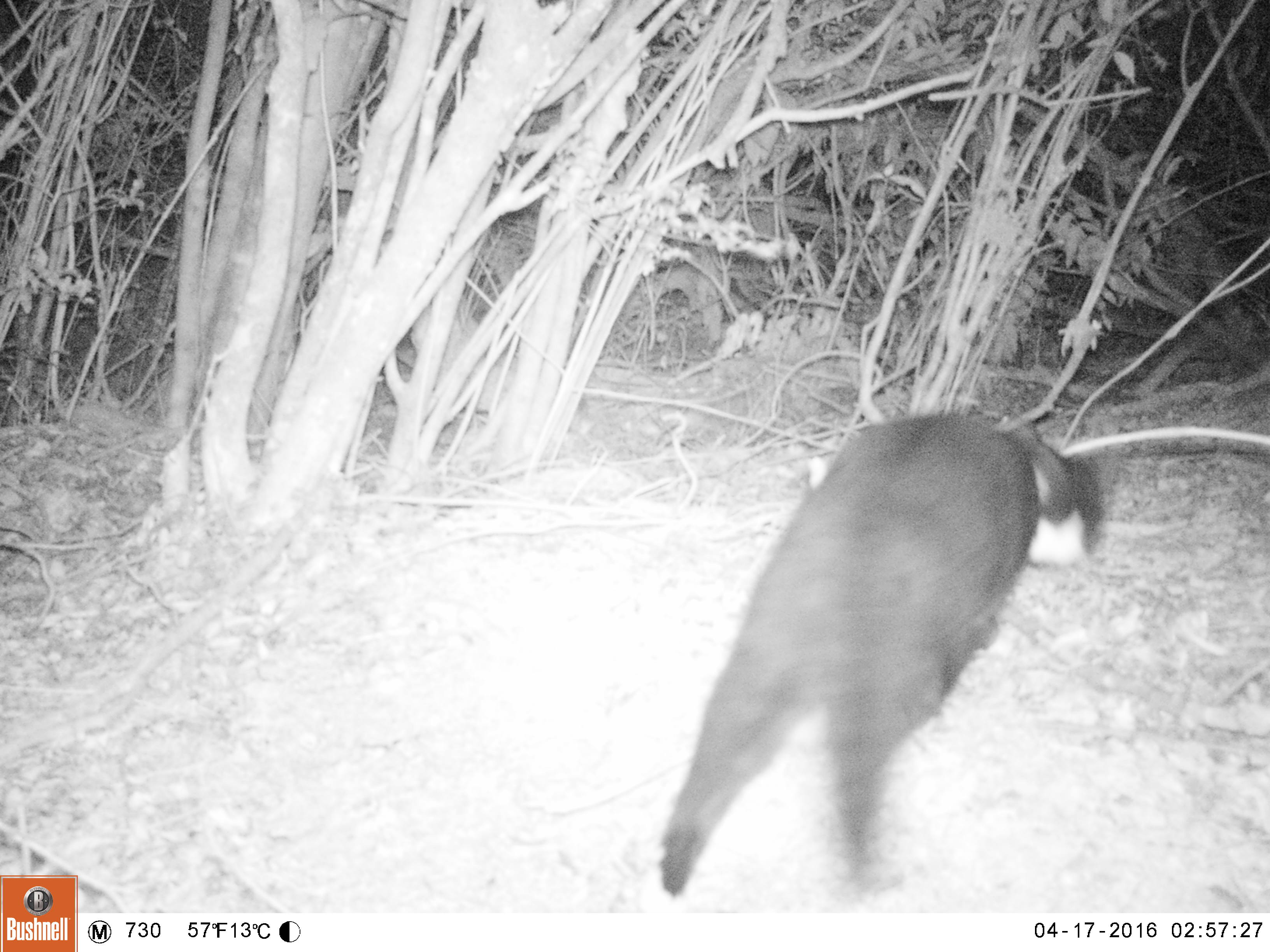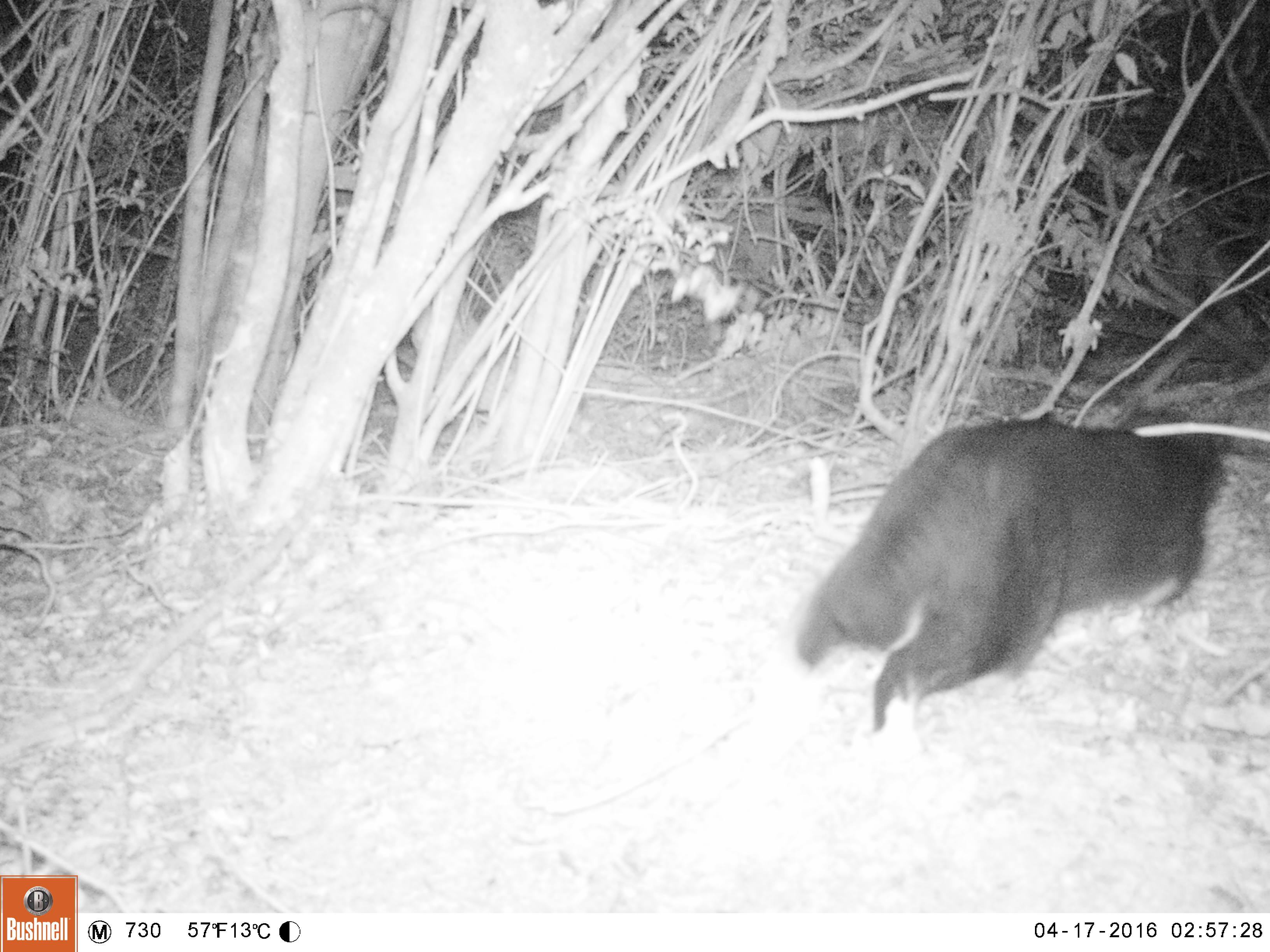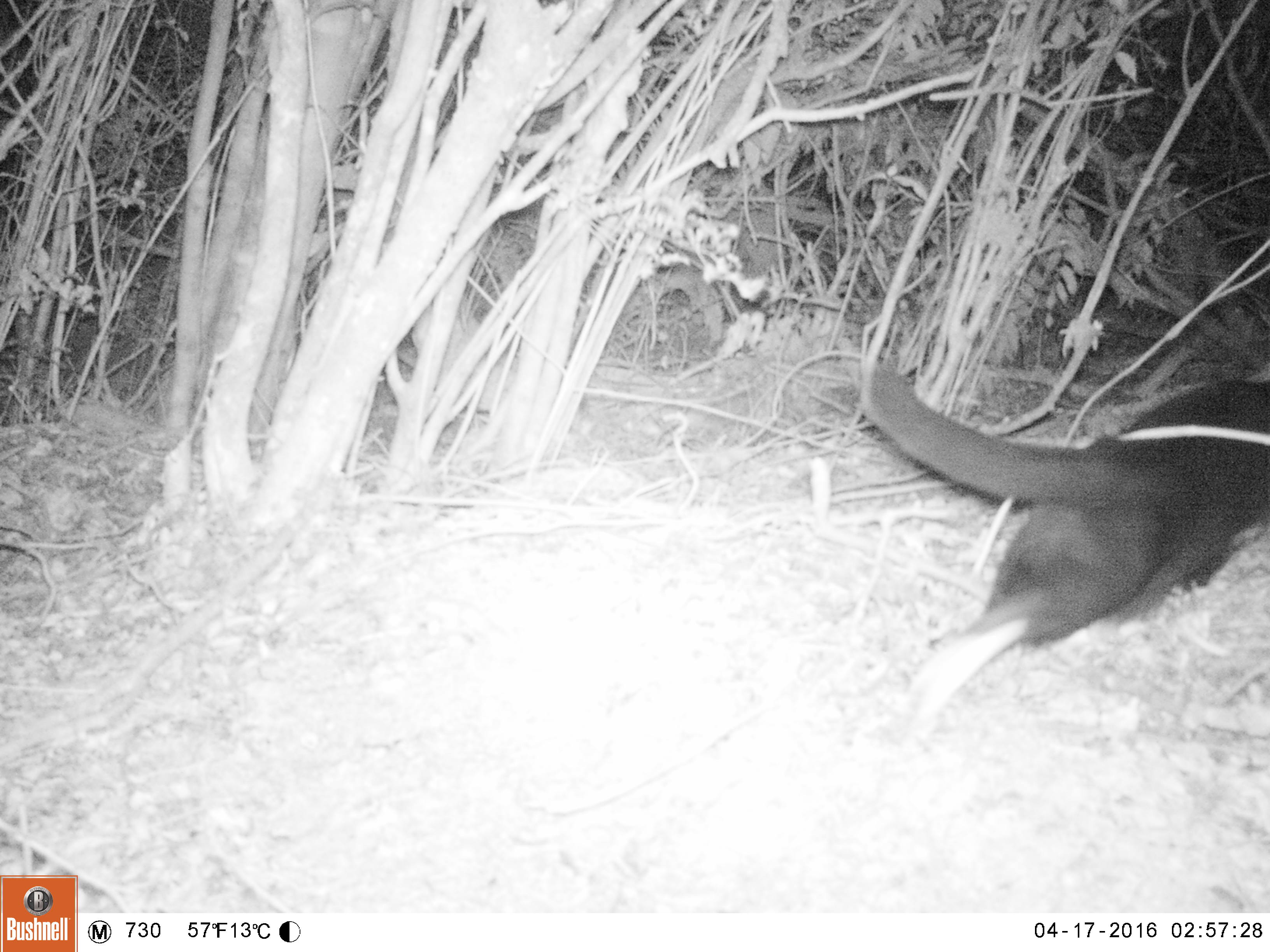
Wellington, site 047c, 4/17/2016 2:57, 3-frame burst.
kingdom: Animalia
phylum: Chordata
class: Mammalia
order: Carnivora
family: Felidae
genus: Felis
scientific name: Felis catus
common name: cat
Cat (Felis catus).